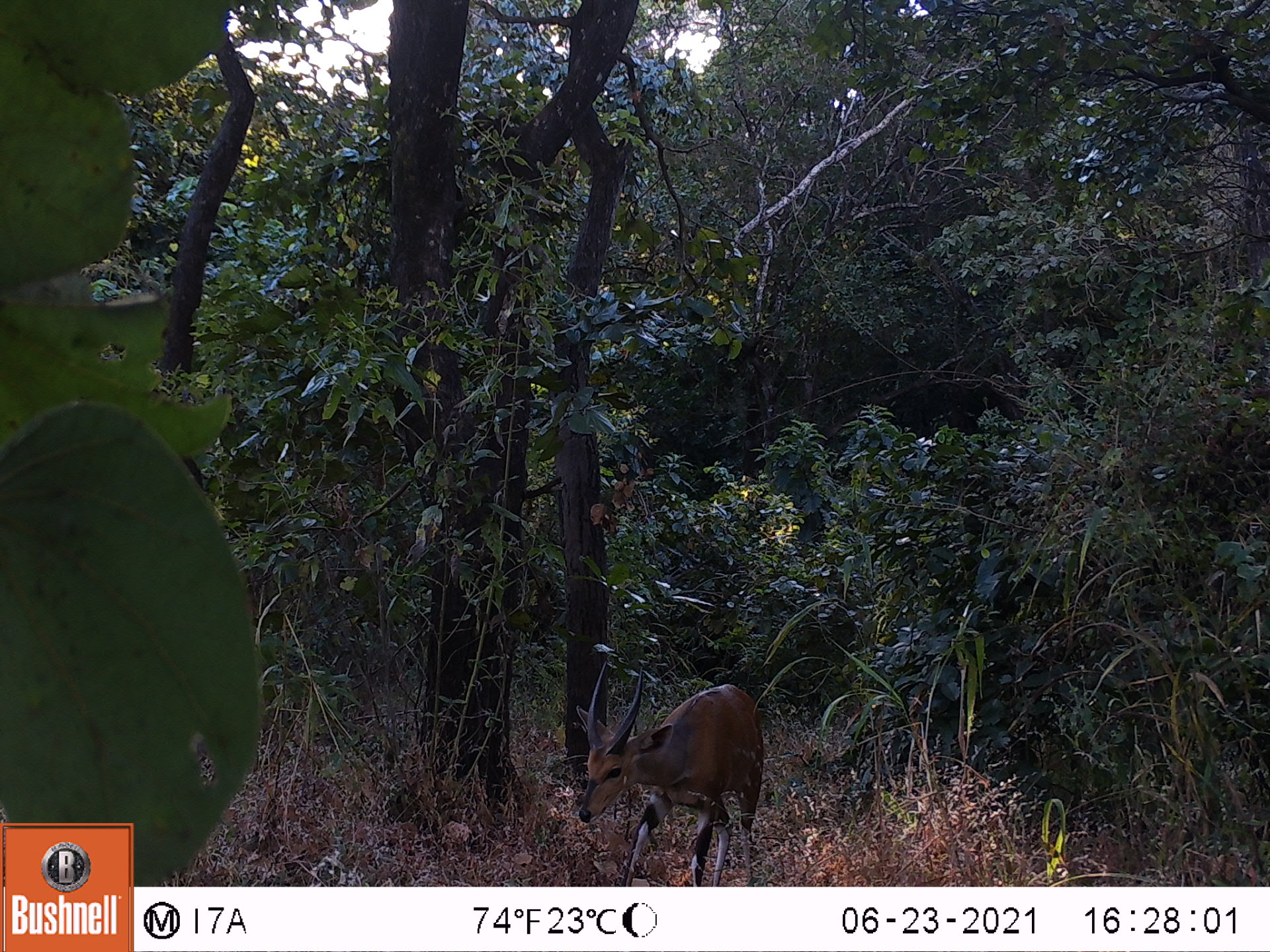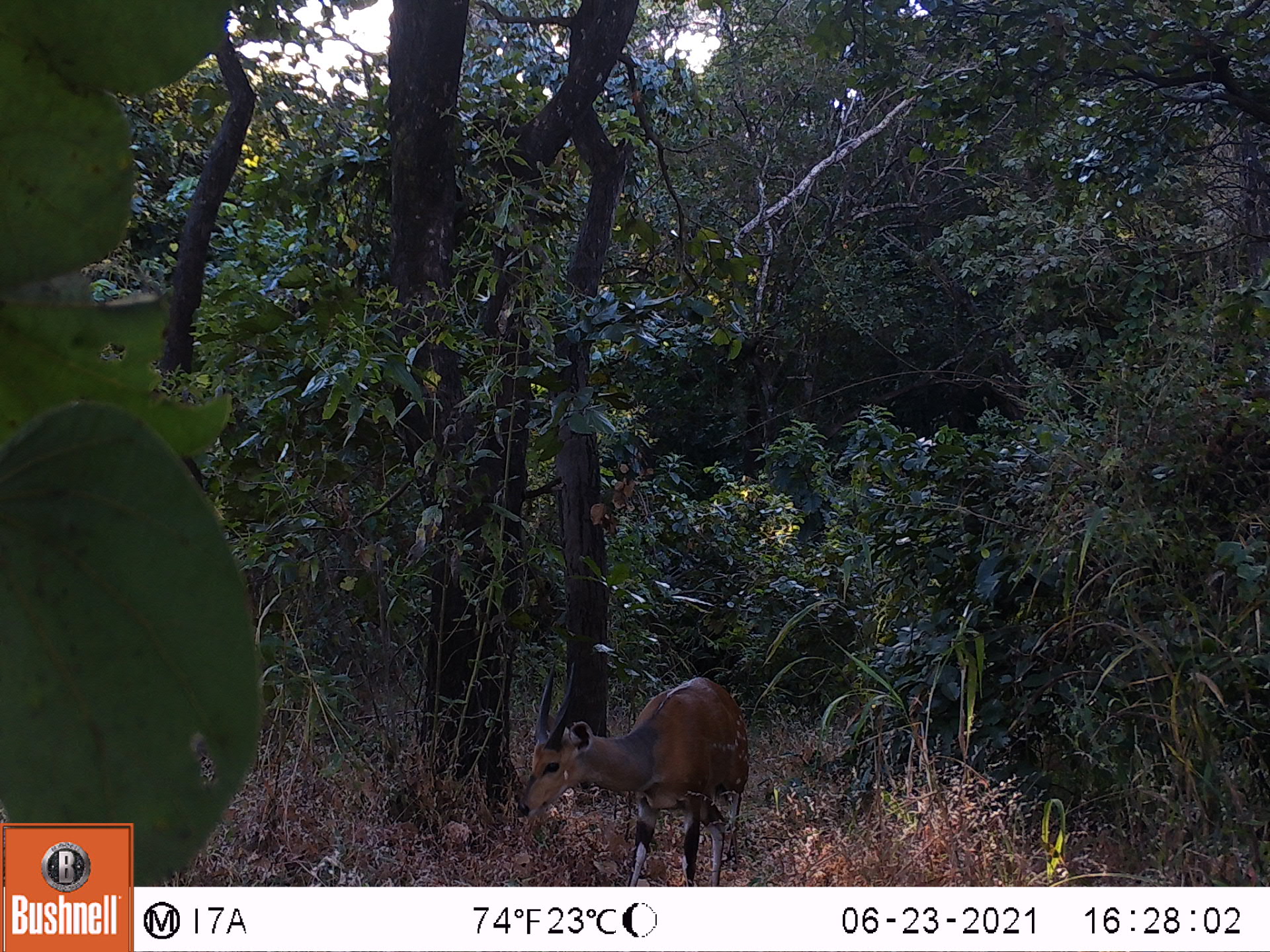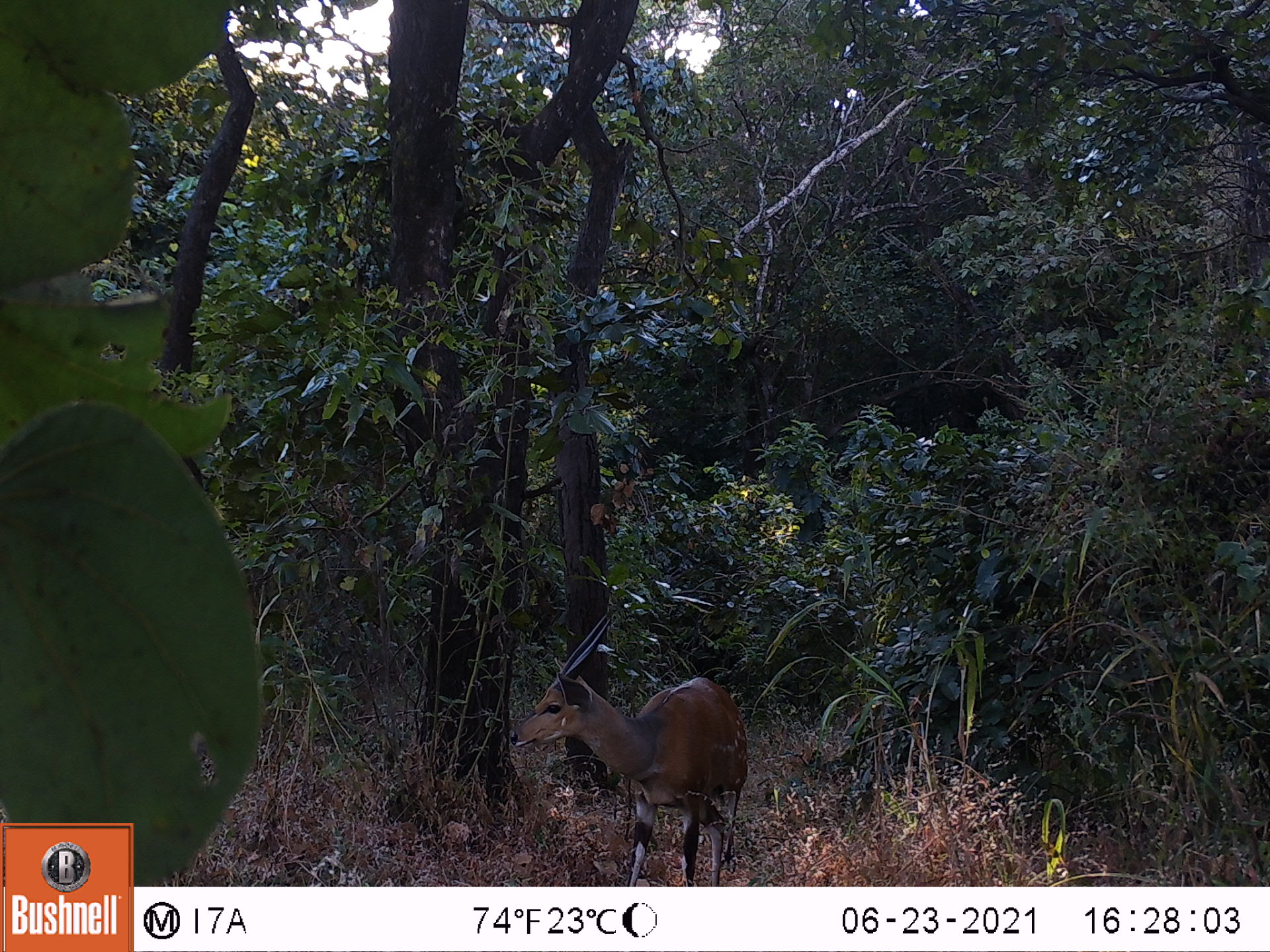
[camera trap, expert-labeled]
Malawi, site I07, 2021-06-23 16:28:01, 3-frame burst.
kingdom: Animalia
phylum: Chordata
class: Mammalia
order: Artiodactyla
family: Bovidae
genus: Tragelaphus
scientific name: Tragelaphus sylvaticus sylvaticus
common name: cape bushbuck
Cape bushbuck (Tragelaphus sylvaticus sylvaticus), count 1.